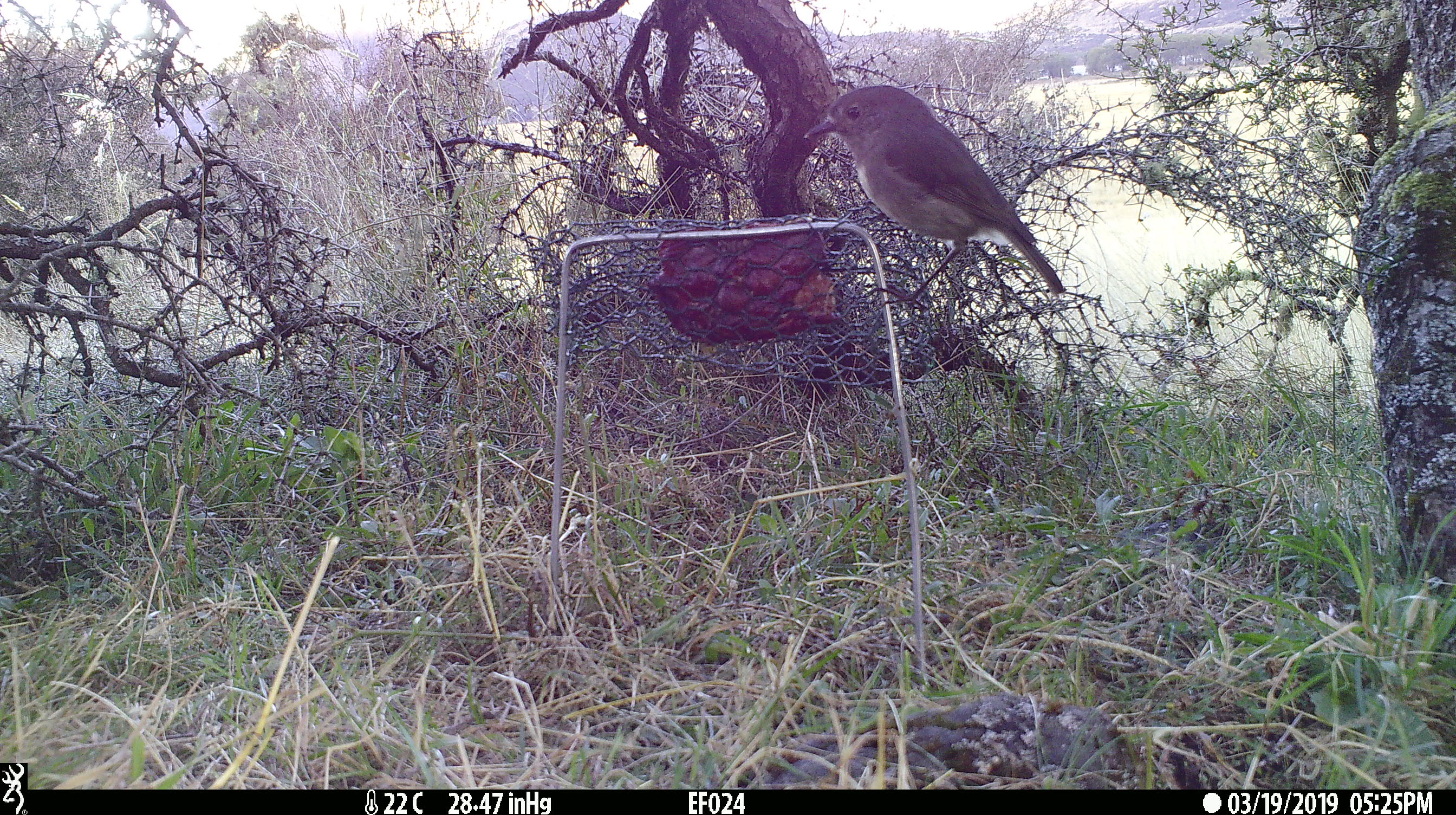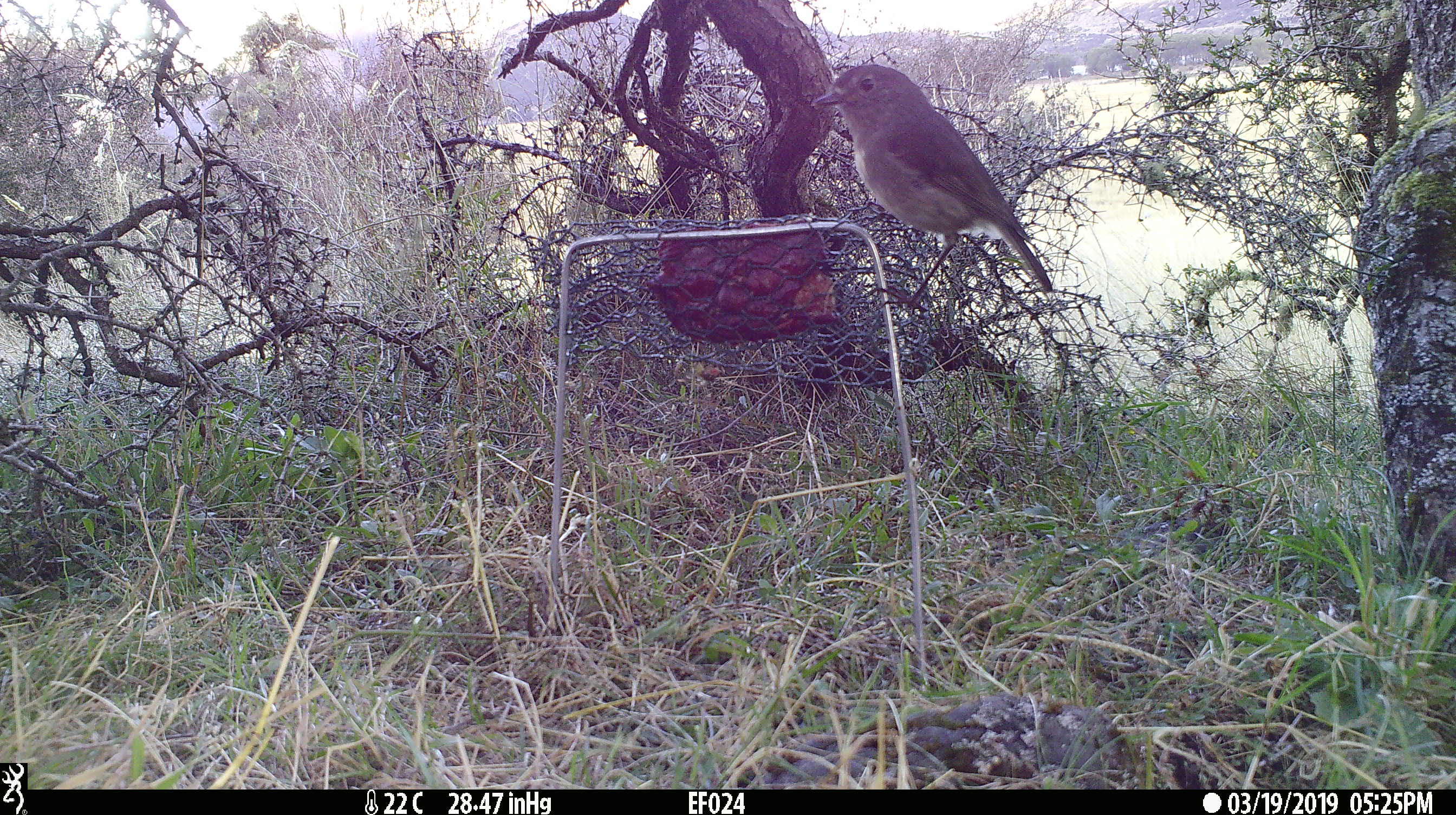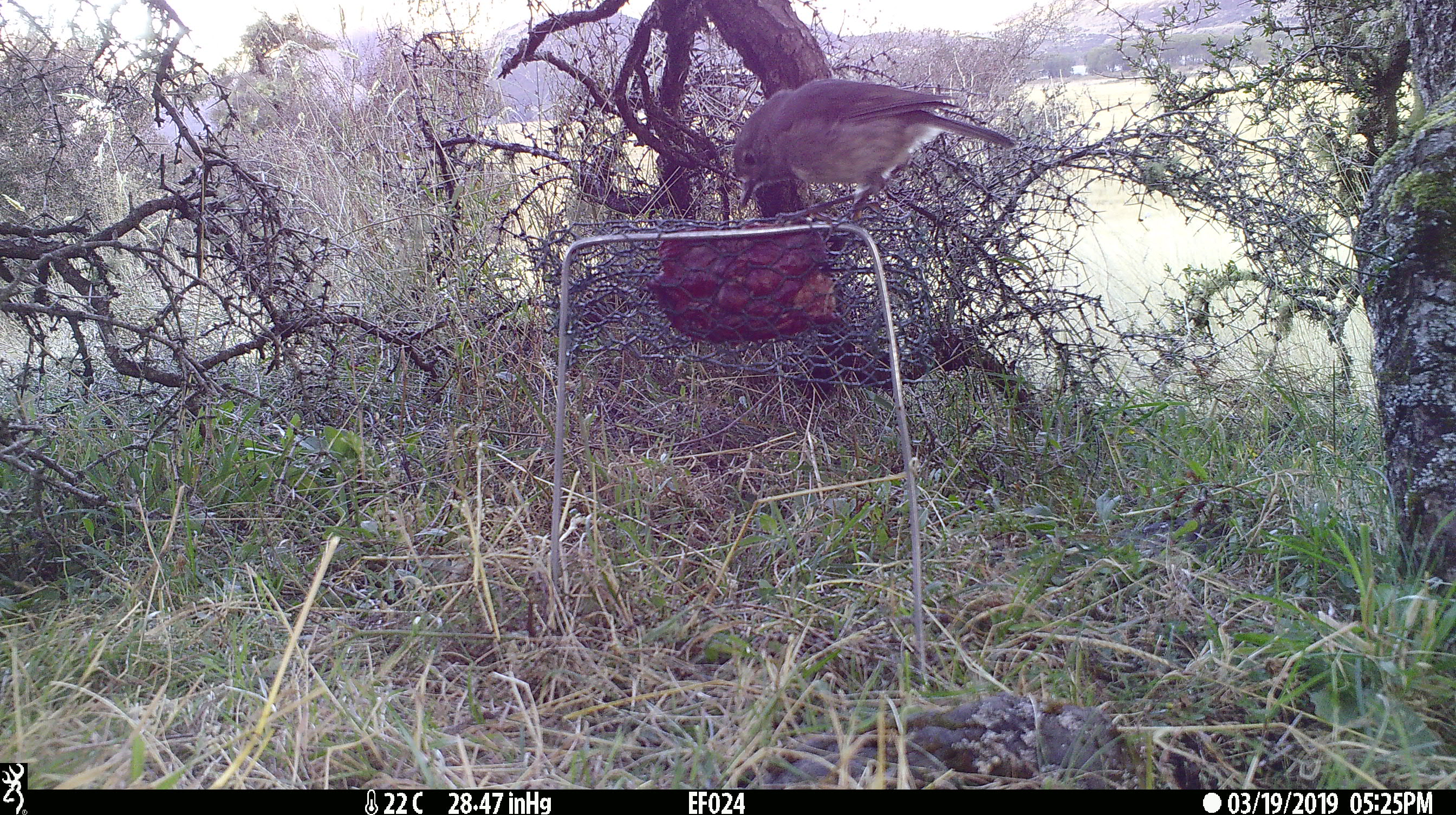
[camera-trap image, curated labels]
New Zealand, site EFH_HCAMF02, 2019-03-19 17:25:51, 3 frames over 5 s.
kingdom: Animalia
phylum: Chordata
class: Aves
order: Passeriformes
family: Petroicidae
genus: Petroica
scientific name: Petroica australis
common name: new zealand robin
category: robin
Robin (new zealand robin) (Petroica australis).